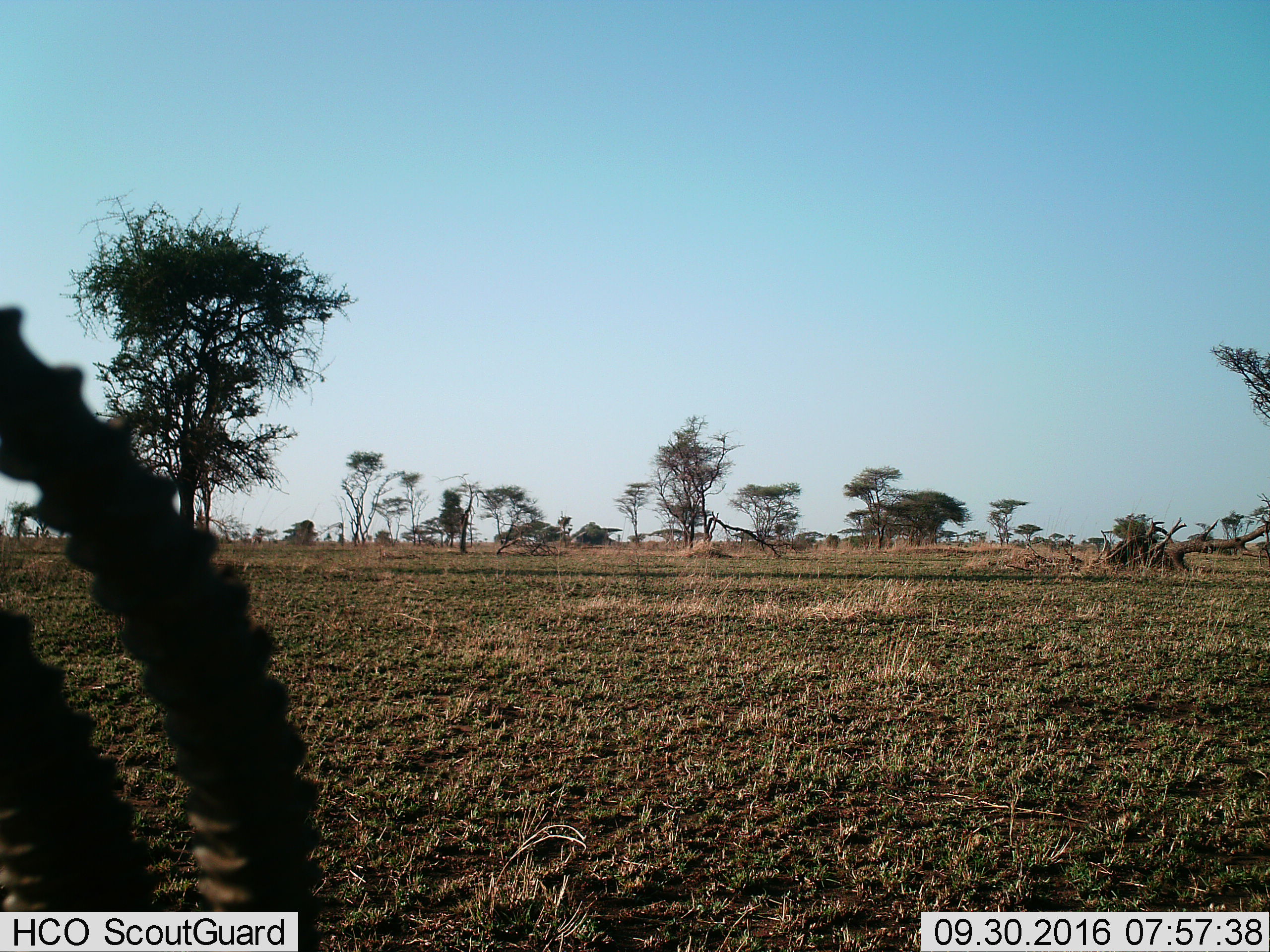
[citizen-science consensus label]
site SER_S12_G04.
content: unidentified animal